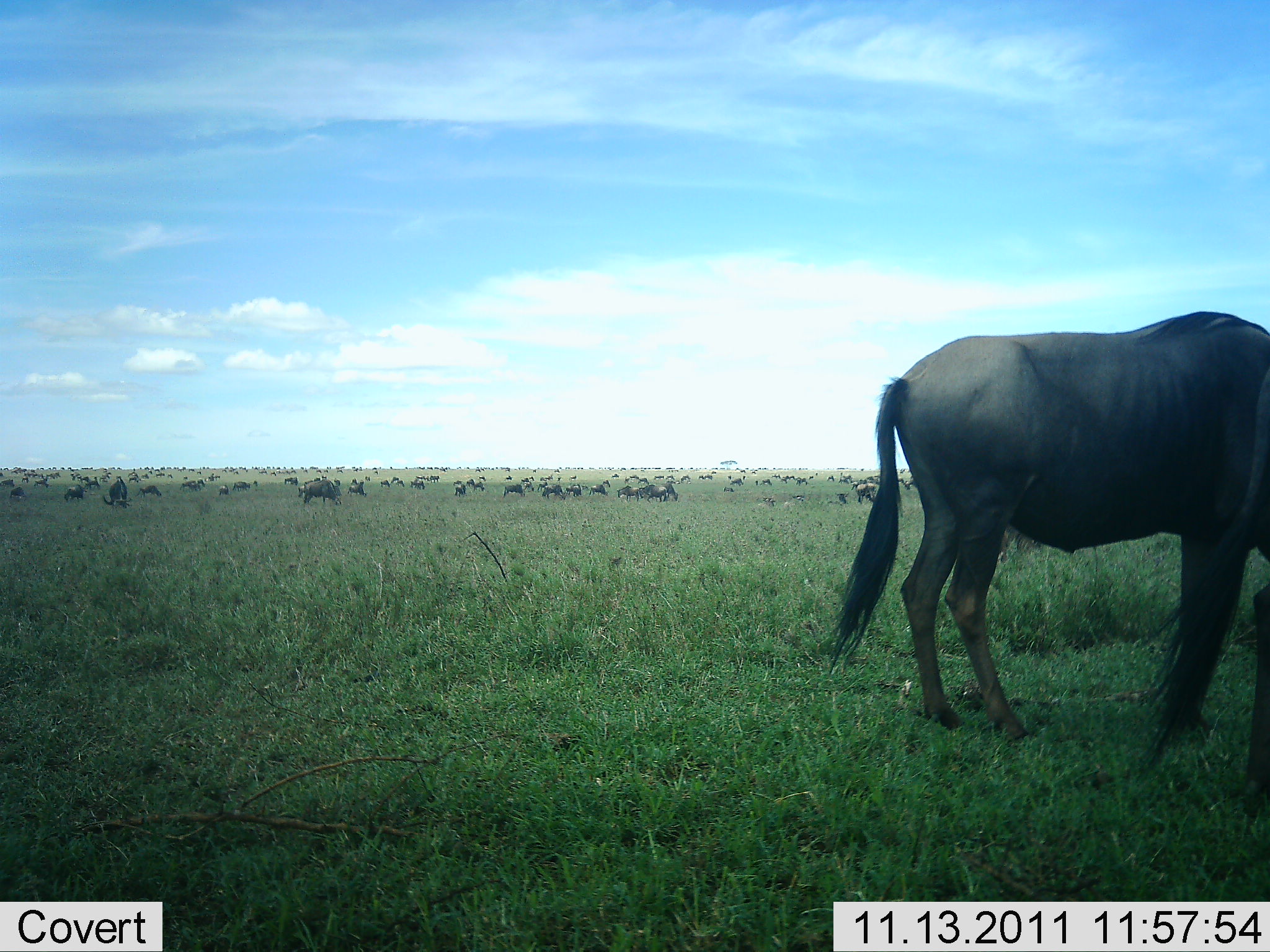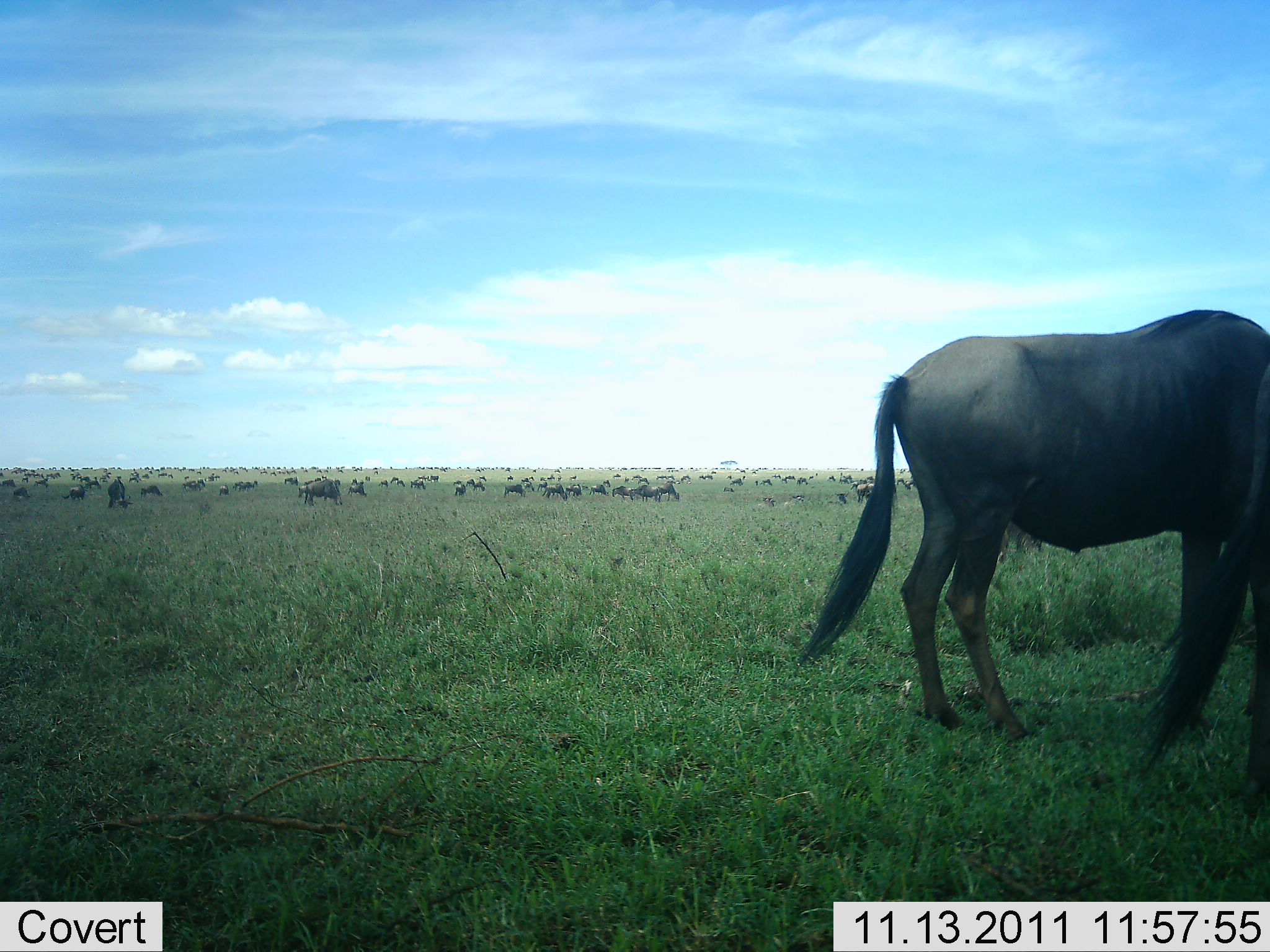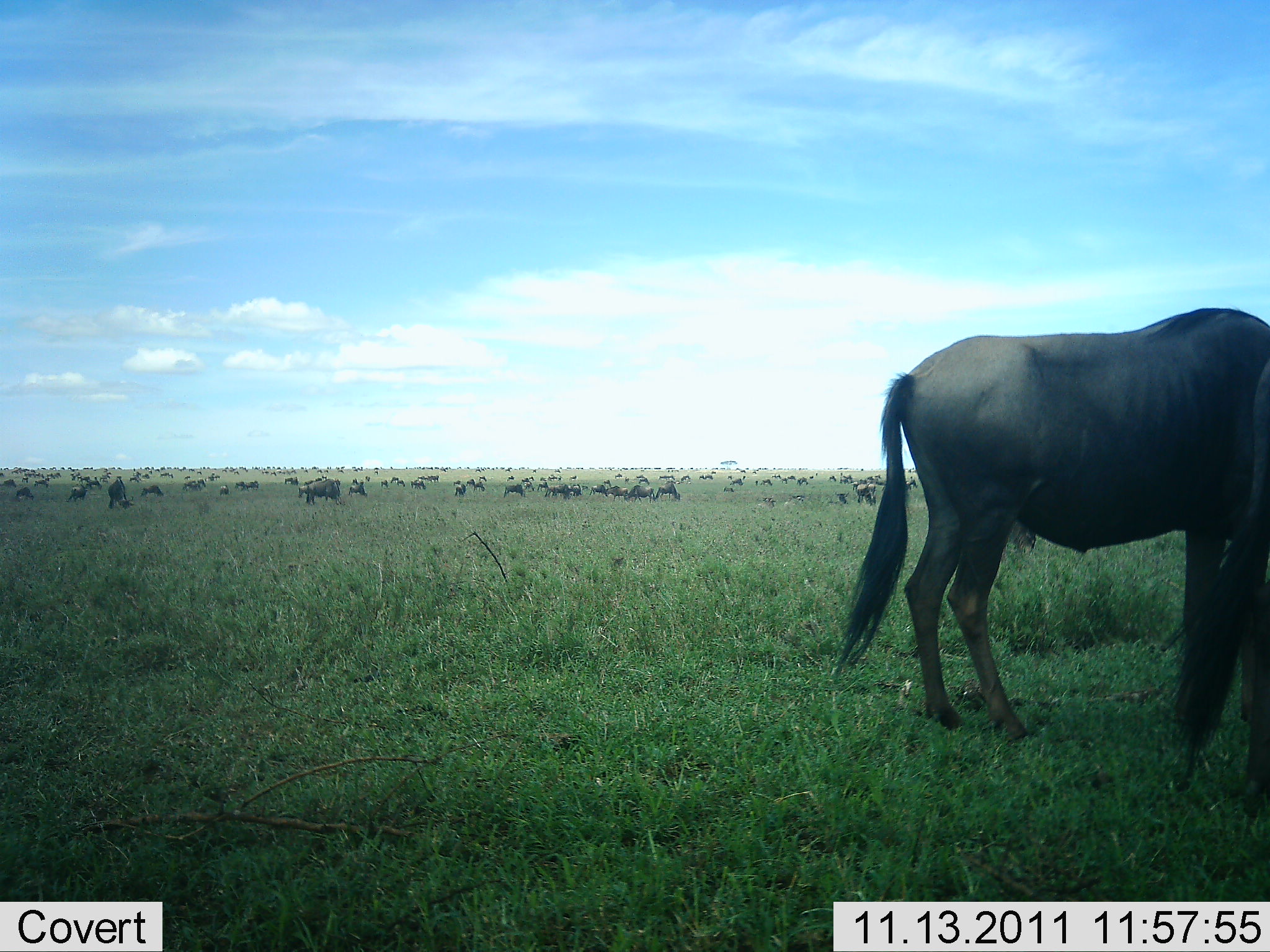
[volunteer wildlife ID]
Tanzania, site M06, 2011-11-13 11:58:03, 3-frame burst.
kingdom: Animalia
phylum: Chordata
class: Mammalia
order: Artiodactyla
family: Bovidae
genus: Connochaetes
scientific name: Connochaetes taurinus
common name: blue wildebeest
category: wildebeest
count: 51+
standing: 62%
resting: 8%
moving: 31%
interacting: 0%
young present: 8%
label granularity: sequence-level